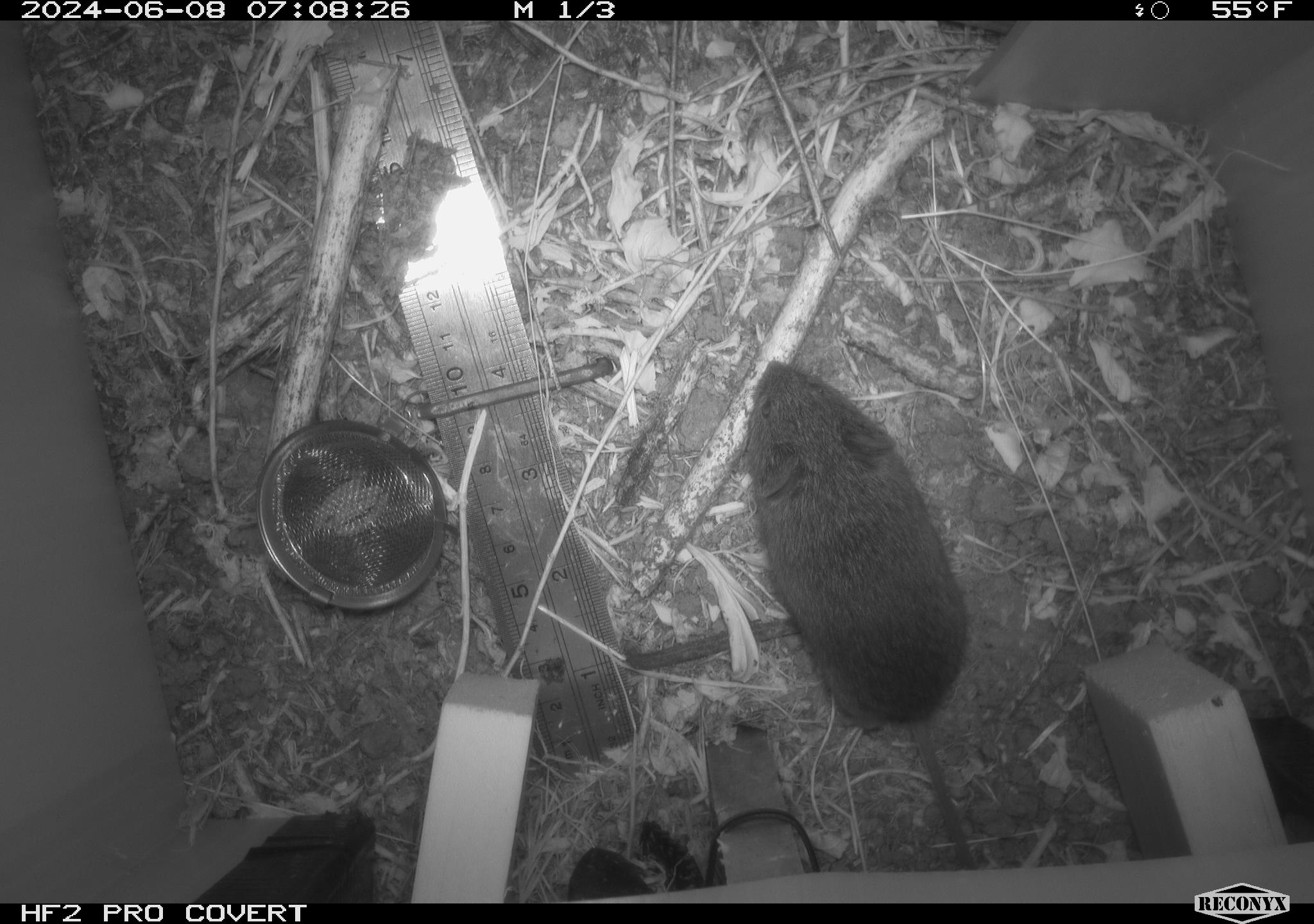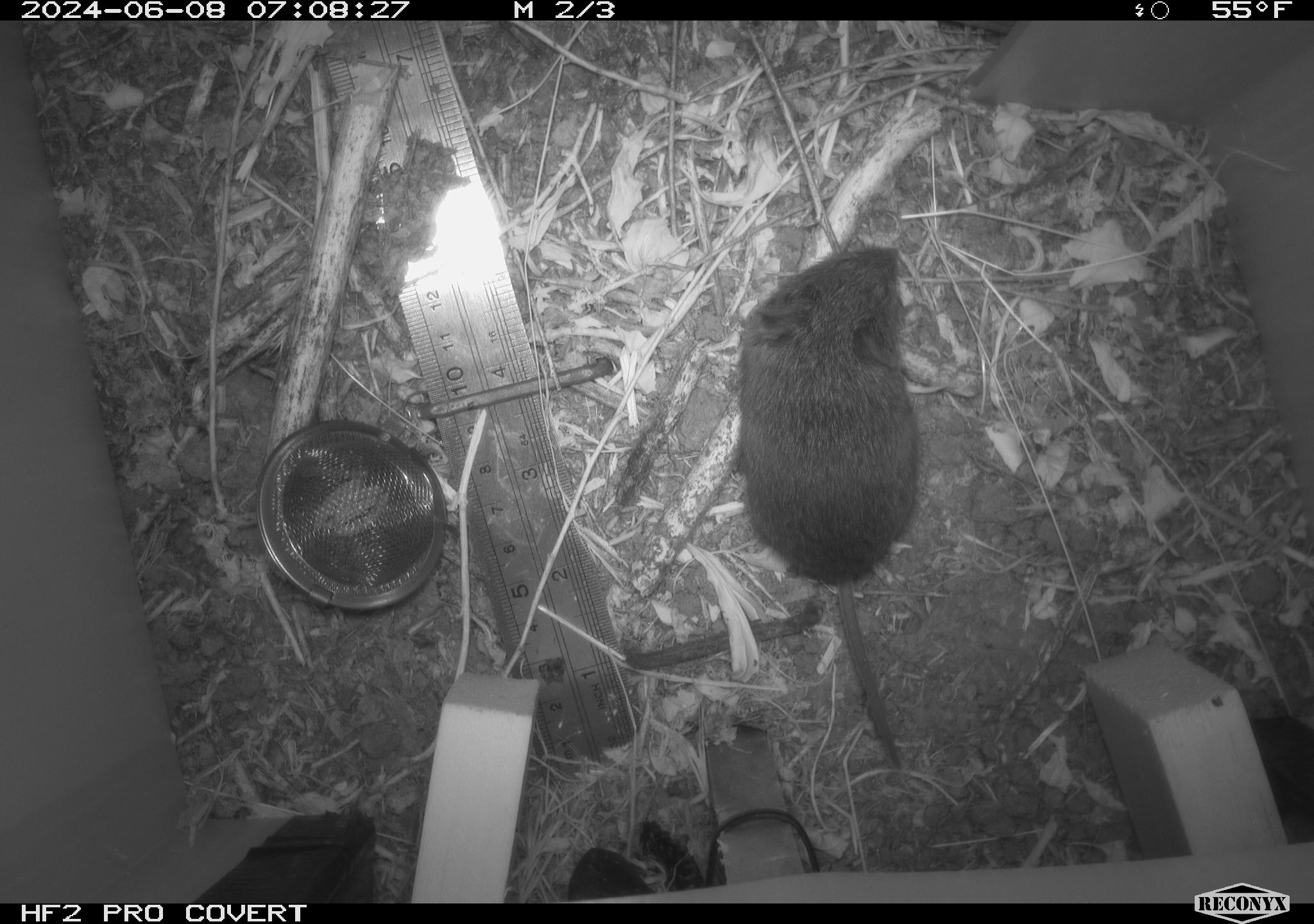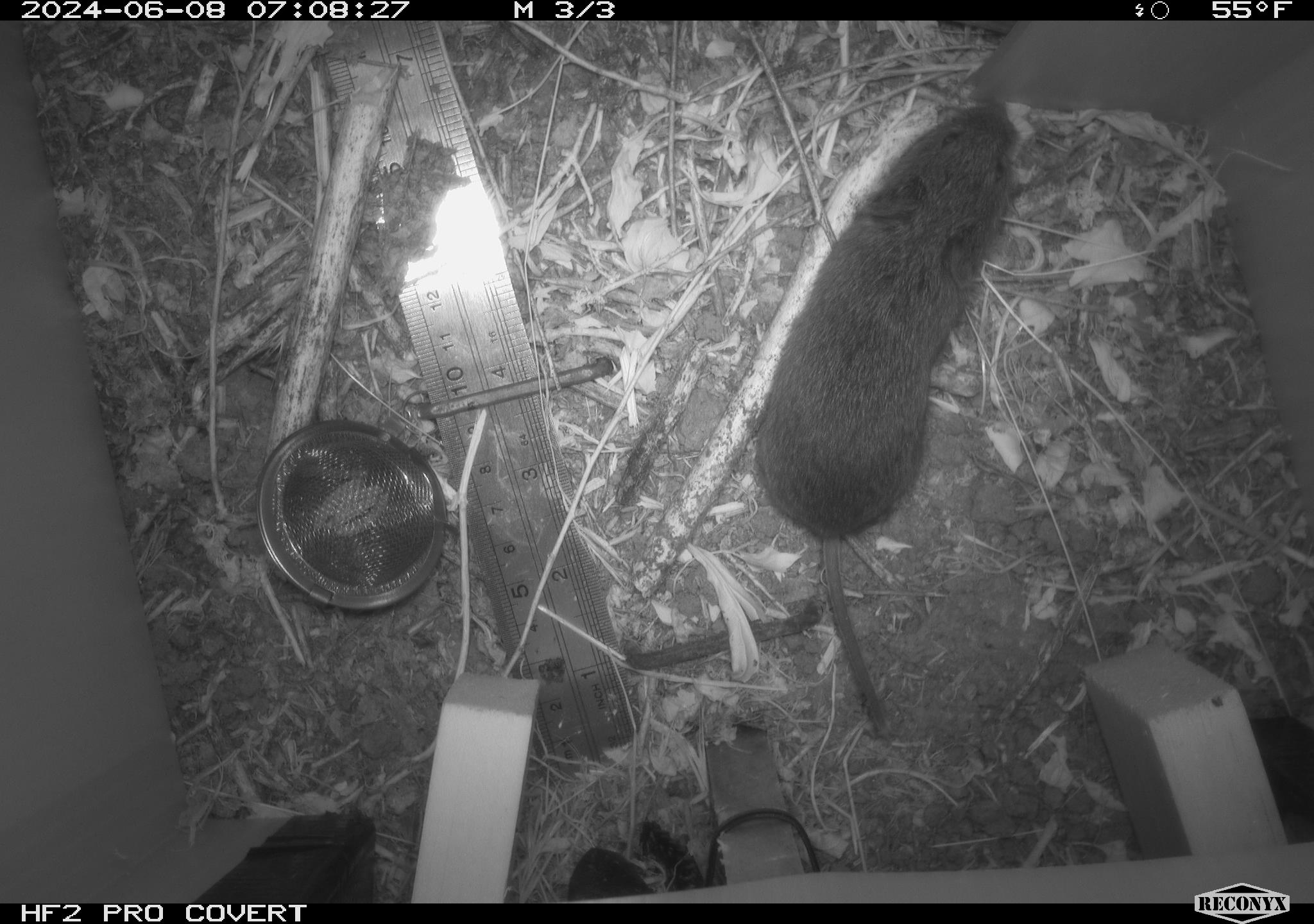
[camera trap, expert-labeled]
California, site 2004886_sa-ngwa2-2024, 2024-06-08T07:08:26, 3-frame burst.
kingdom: Animalia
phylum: Chordata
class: Mammalia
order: Rodentia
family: Cricetidae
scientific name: Arvicolinae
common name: voles, lemmings, and muskrats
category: arvicolinae subfamily